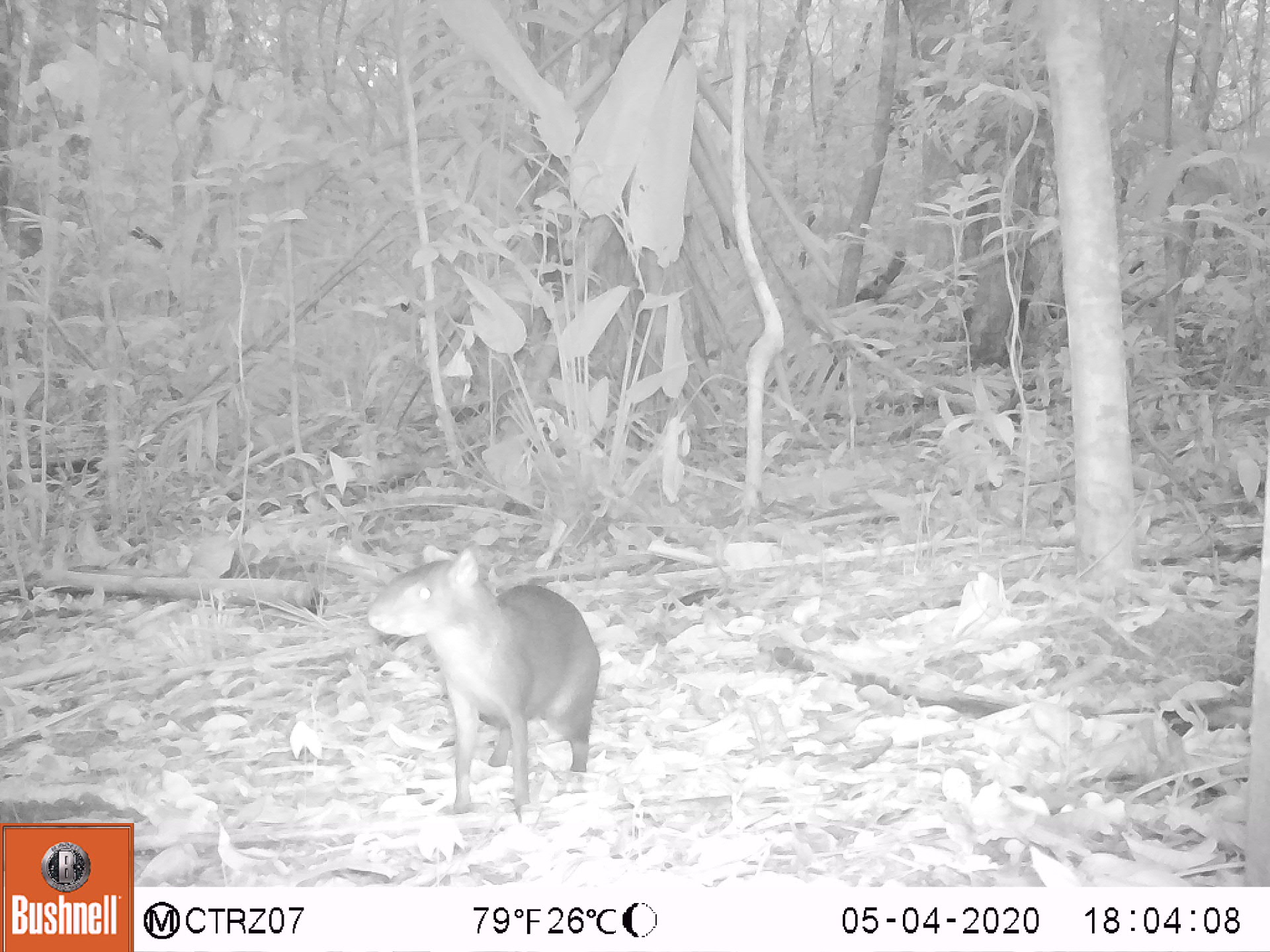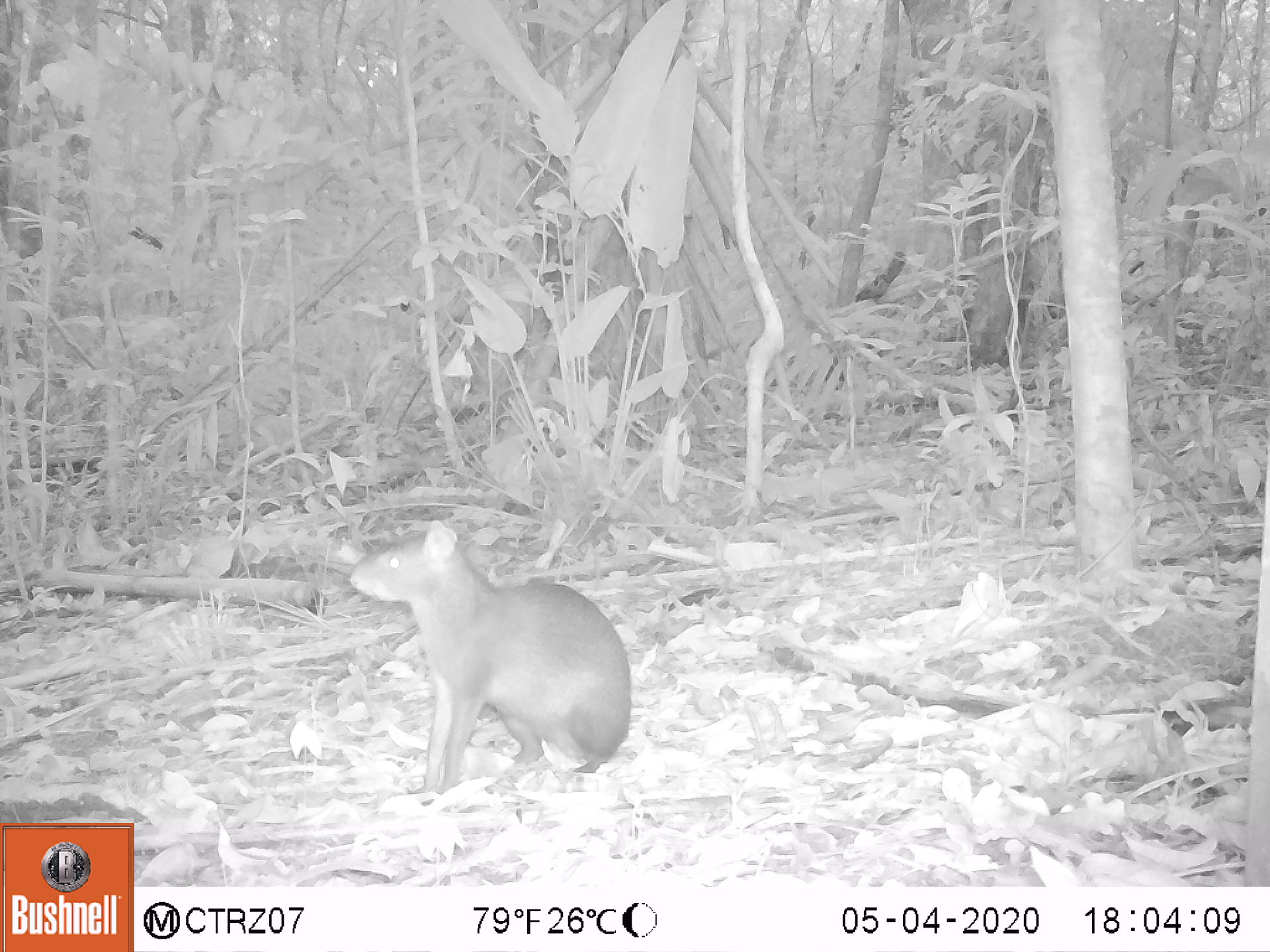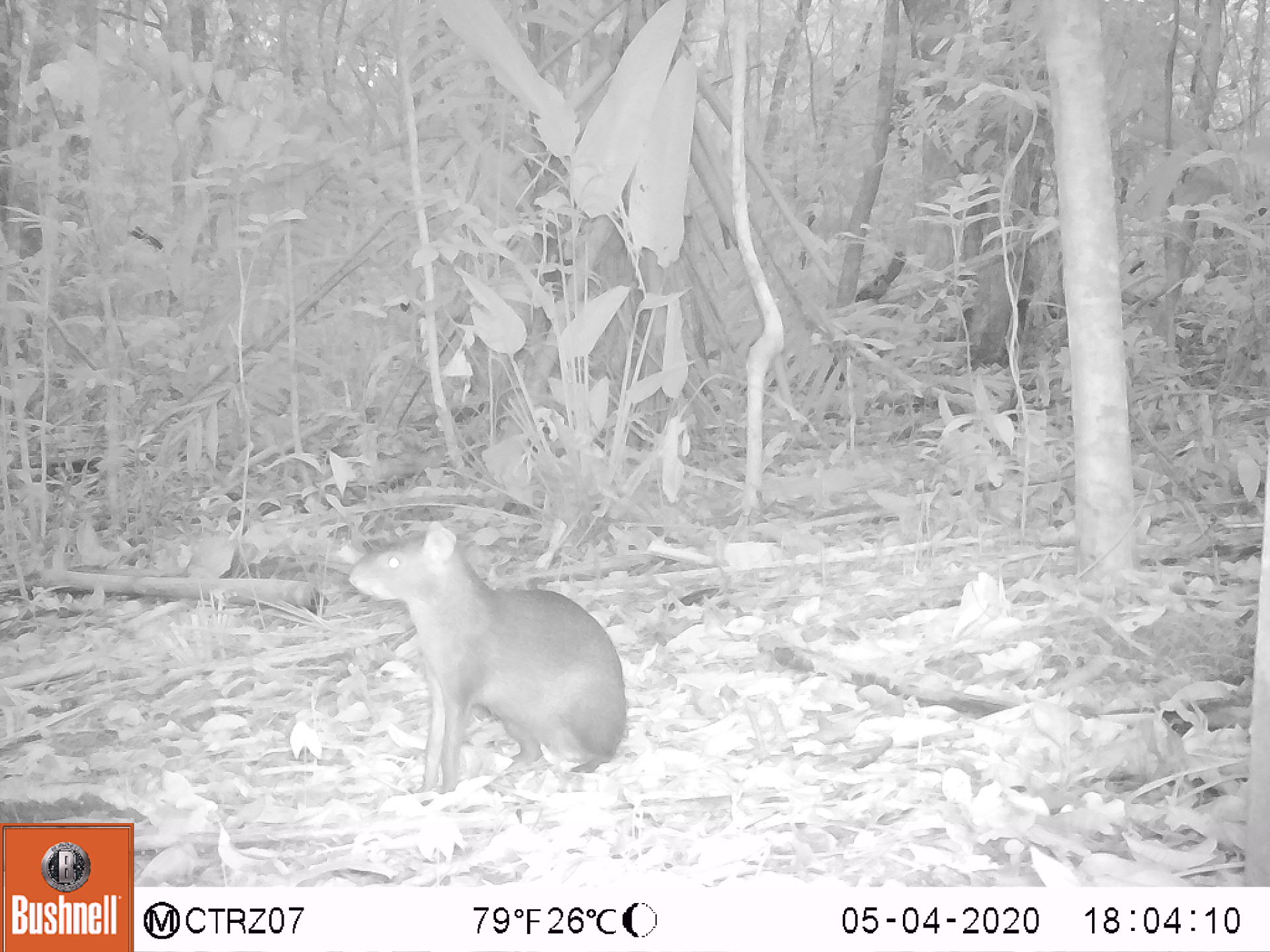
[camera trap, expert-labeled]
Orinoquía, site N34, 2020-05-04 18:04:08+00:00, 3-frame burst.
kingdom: Animalia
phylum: Chordata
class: Mammalia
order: Rodentia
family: Dasyproctidae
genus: Dasyprocta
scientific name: Dasyprocta fuliginosa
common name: black agouti